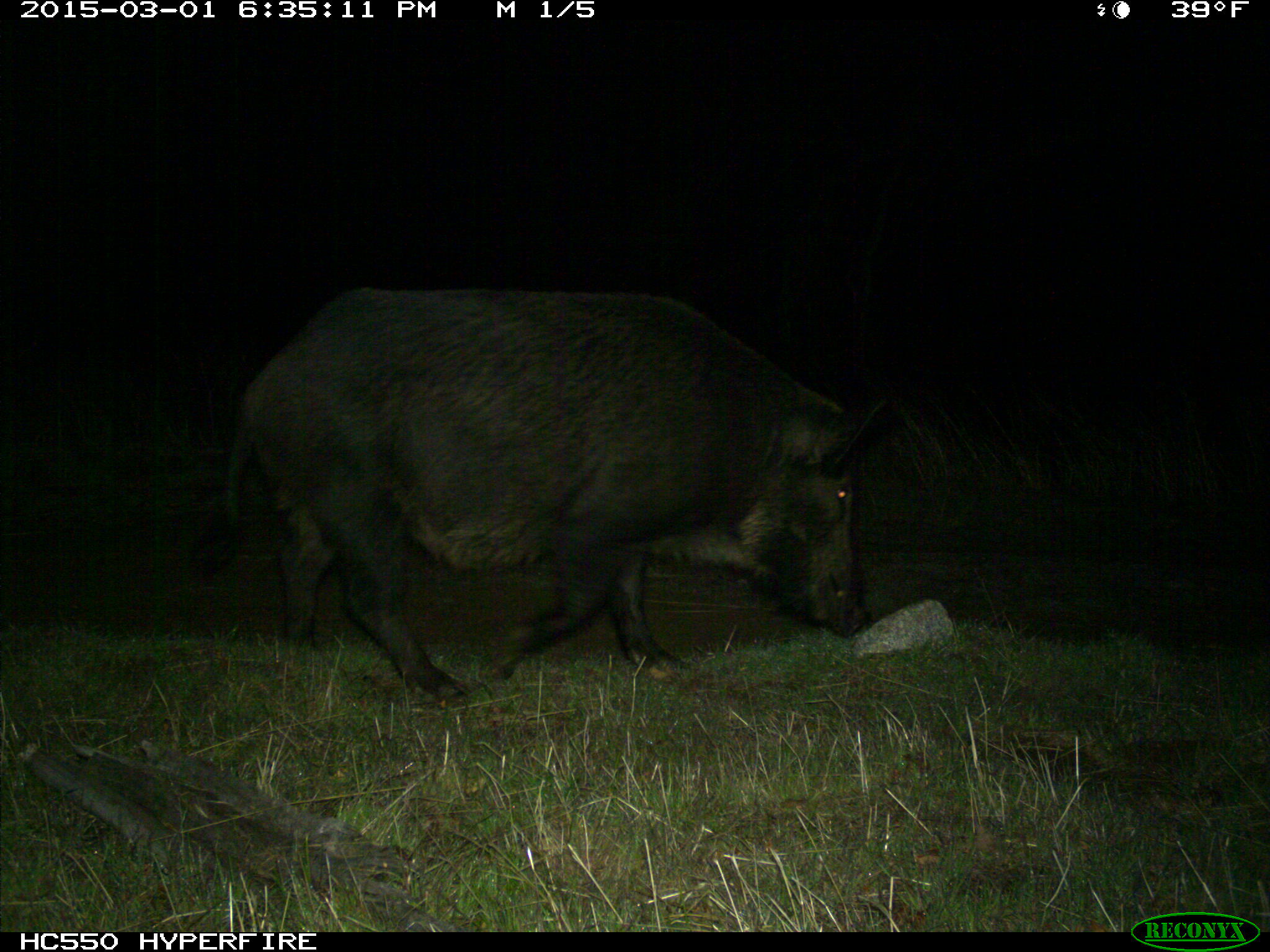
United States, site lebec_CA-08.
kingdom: Animalia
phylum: Chordata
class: Mammalia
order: Artiodactyla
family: Suidae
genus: Sus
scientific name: Sus scrofa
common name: wild boar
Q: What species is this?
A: Sus scrofa (wild boar).